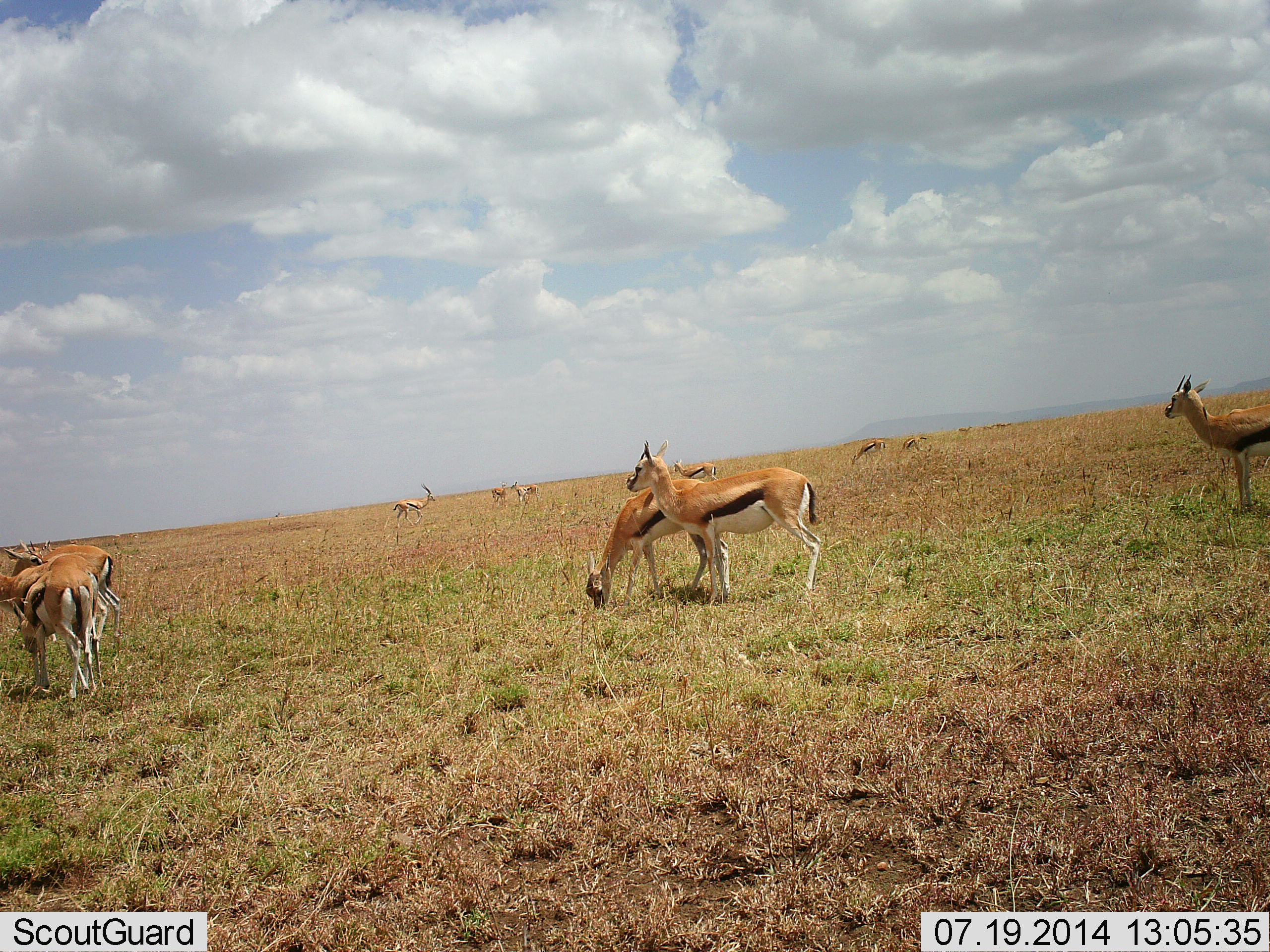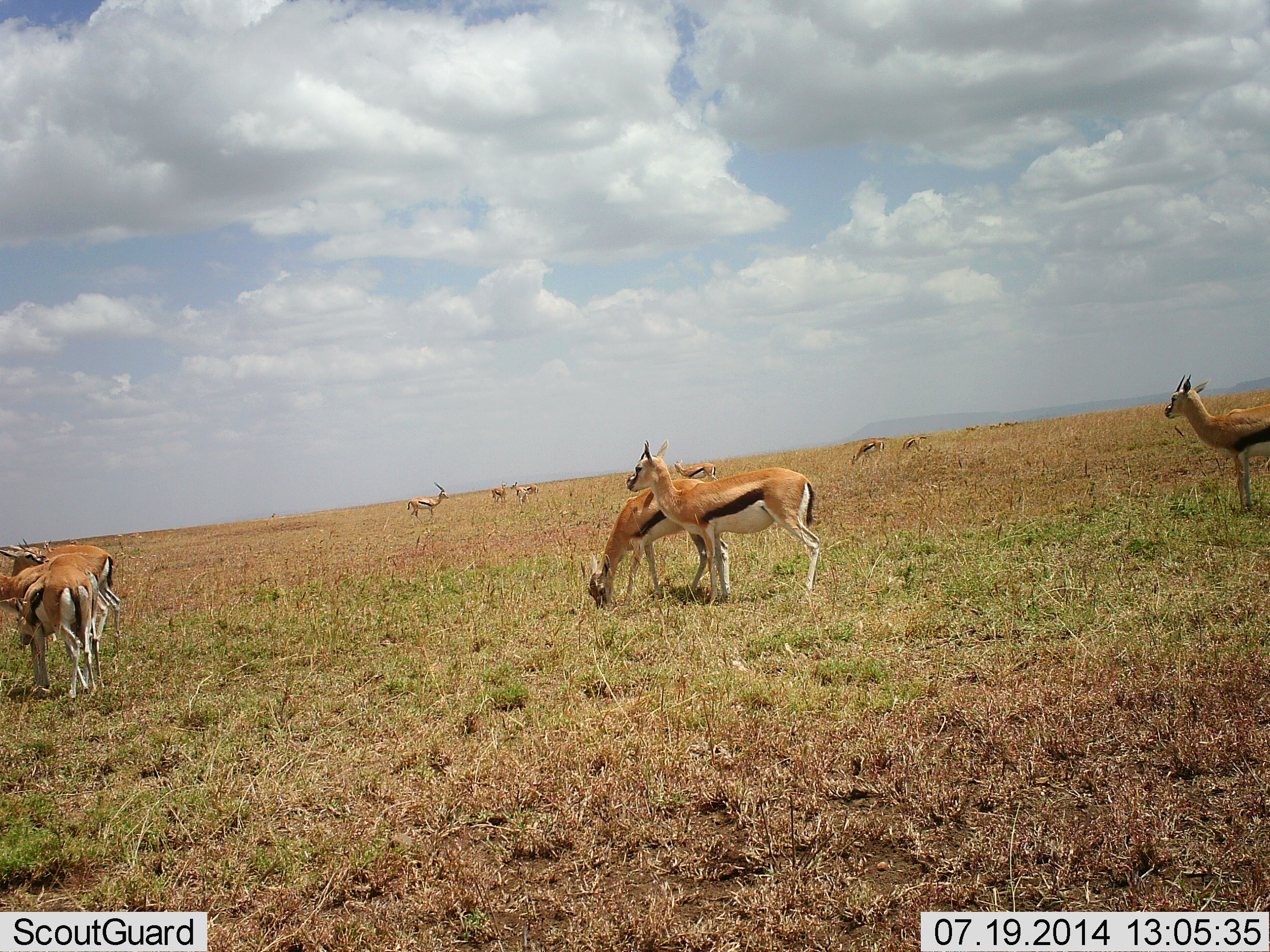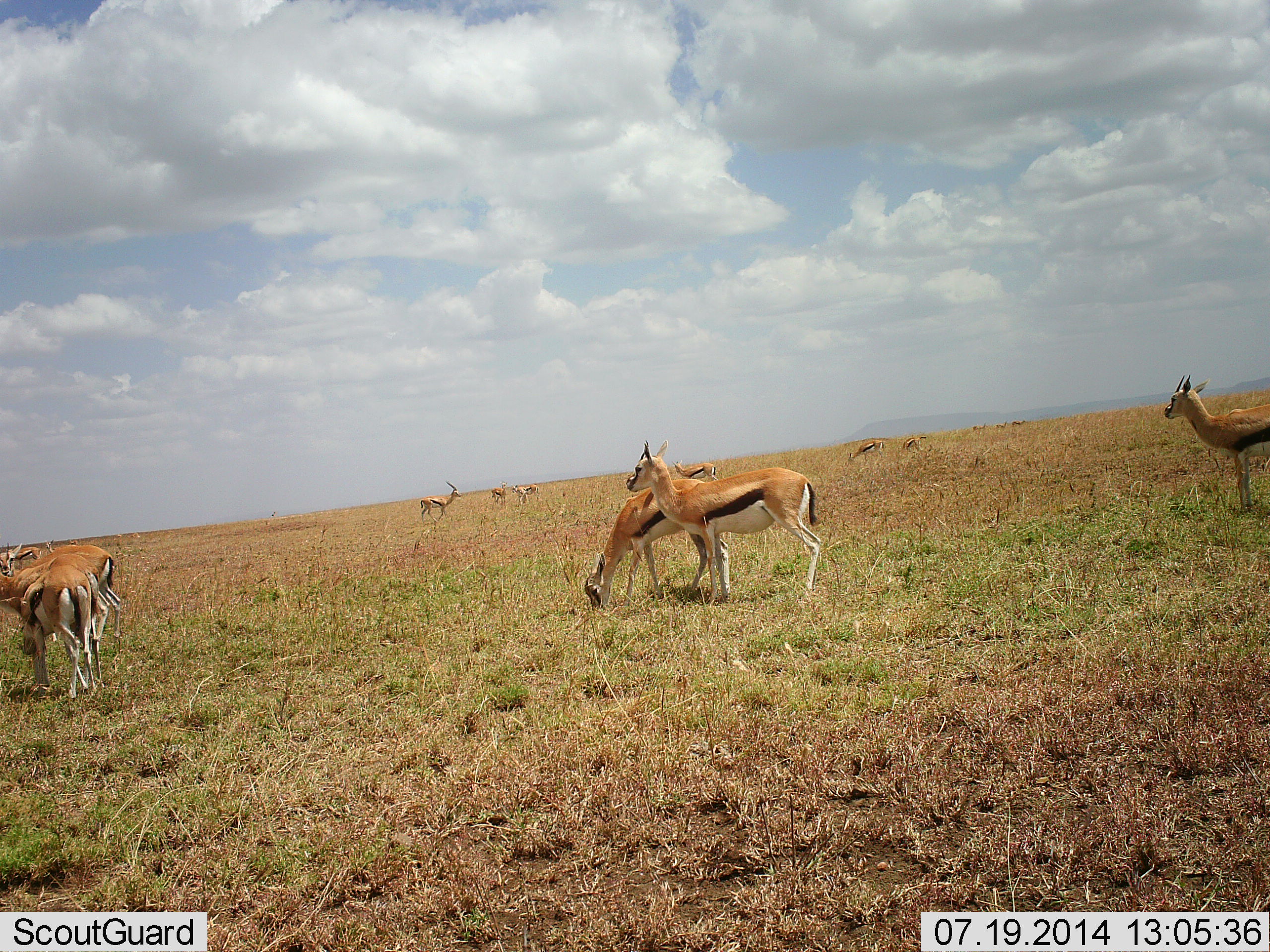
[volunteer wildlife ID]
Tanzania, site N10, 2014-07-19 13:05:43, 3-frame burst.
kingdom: Animalia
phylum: Chordata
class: Mammalia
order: Artiodactyla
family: Bovidae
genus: Eudorcas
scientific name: Eudorcas thomsonii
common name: thomson's gazelle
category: gazellethomsons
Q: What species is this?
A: Gazellethomsons (thomson's gazelle) (Eudorcas thomsonii).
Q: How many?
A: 11-50.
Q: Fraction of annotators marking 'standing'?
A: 80%.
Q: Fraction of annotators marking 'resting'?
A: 10%.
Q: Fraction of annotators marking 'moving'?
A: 30%.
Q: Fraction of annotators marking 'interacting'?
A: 10%.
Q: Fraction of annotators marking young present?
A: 0%.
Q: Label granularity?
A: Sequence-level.